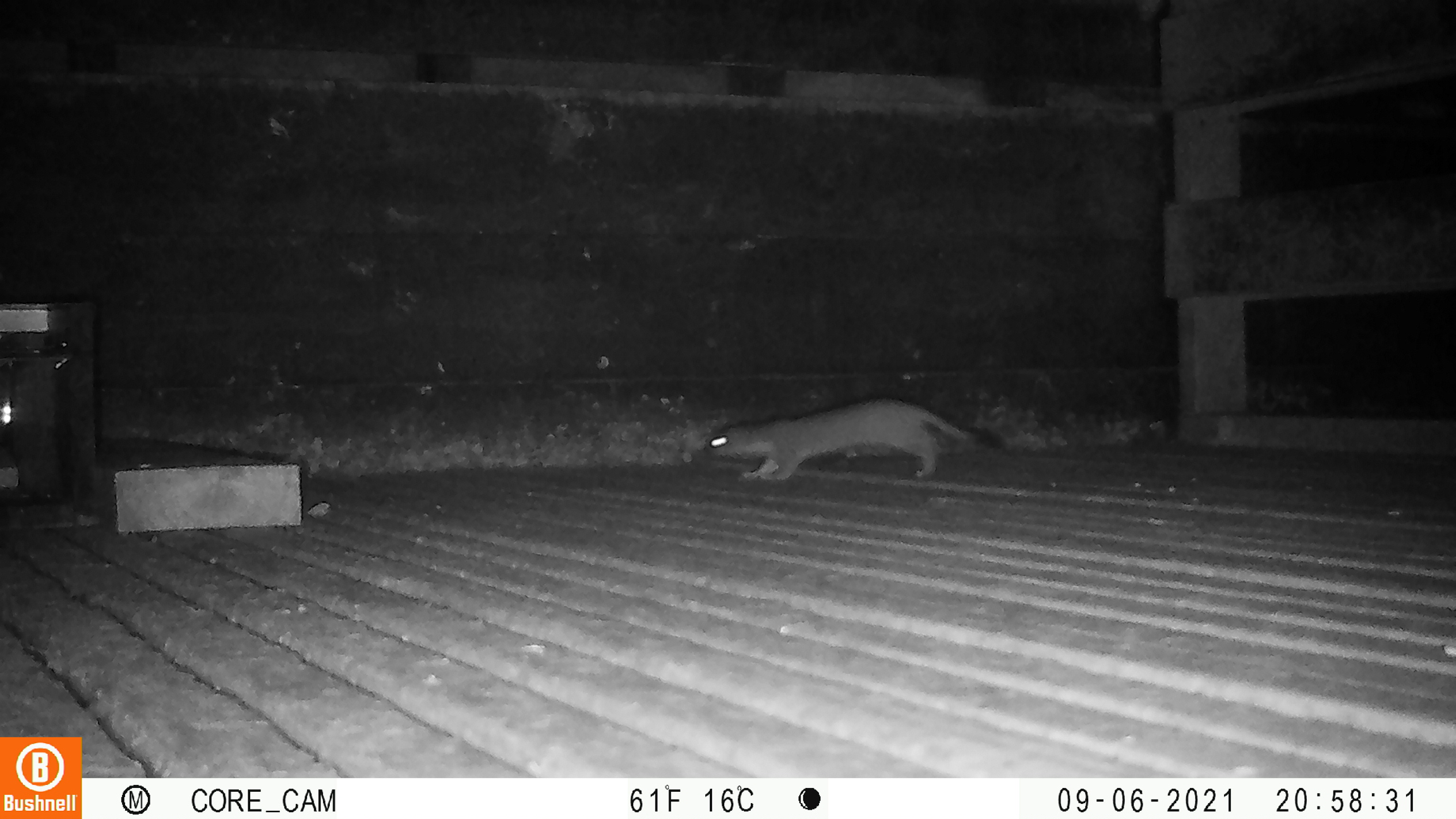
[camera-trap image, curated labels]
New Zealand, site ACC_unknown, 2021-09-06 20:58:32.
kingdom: Animalia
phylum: Chordata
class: Mammalia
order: Carnivora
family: Mustelidae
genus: Mustela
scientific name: Mustela erminea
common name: stoat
Stoat (Mustela erminea).